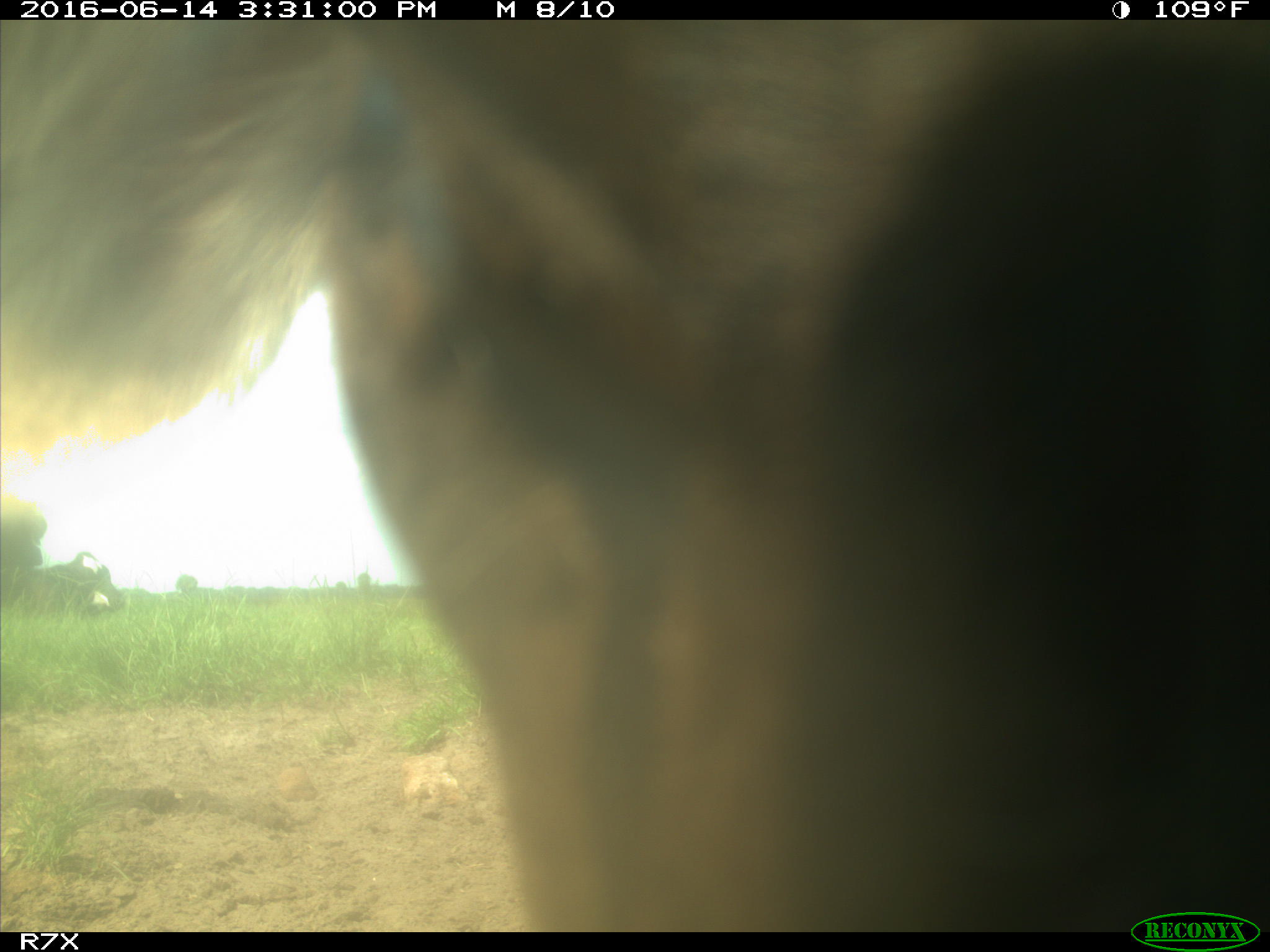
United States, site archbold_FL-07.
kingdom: Animalia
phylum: Chordata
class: Mammalia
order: Artiodactyla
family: Bovidae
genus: Bos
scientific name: Bos taurus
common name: domestic cow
Bos taurus (domestic cow).